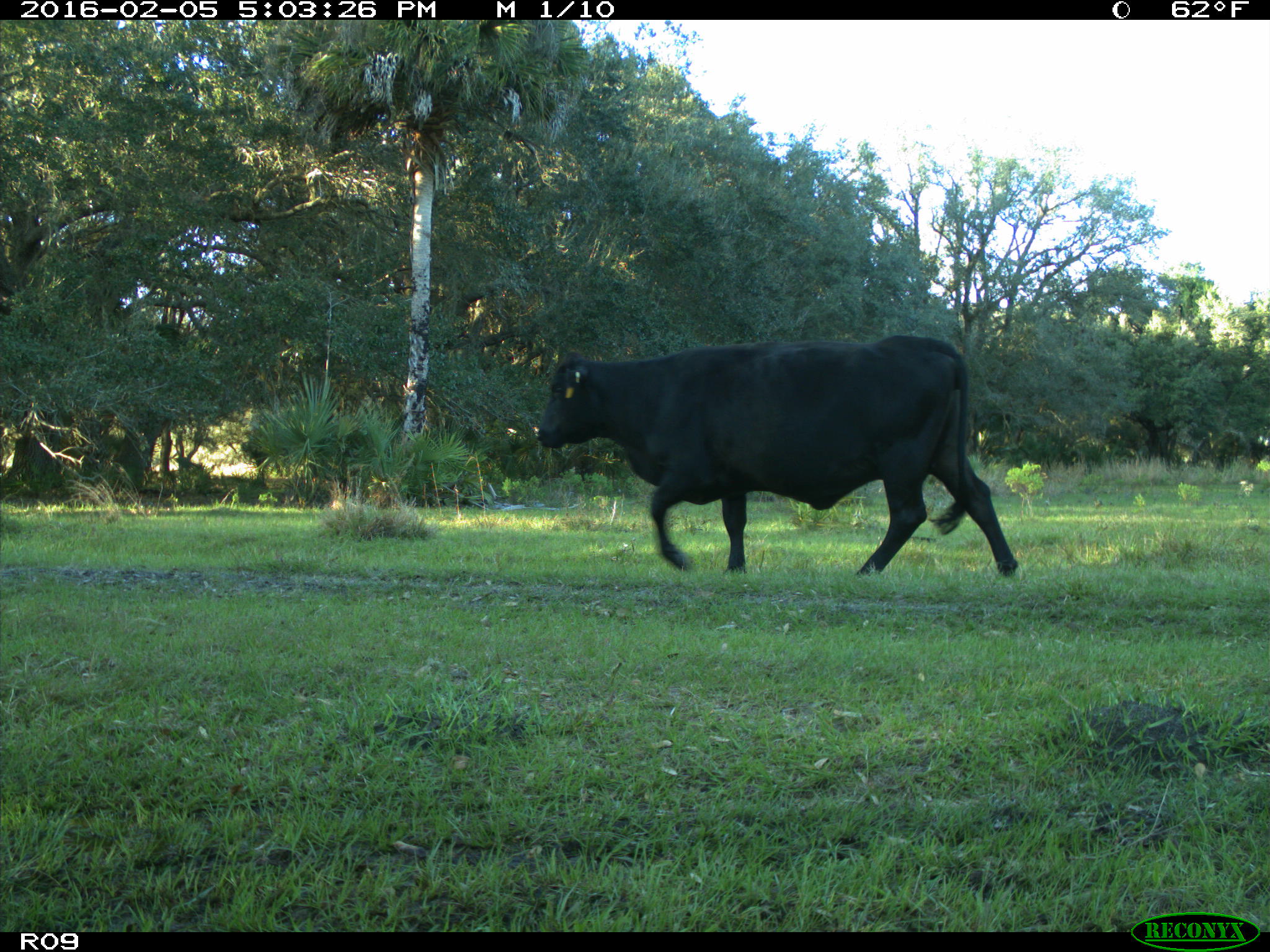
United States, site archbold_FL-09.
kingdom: Animalia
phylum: Chordata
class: Mammalia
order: Artiodactyla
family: Bovidae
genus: Bos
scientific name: Bos taurus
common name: domestic cow